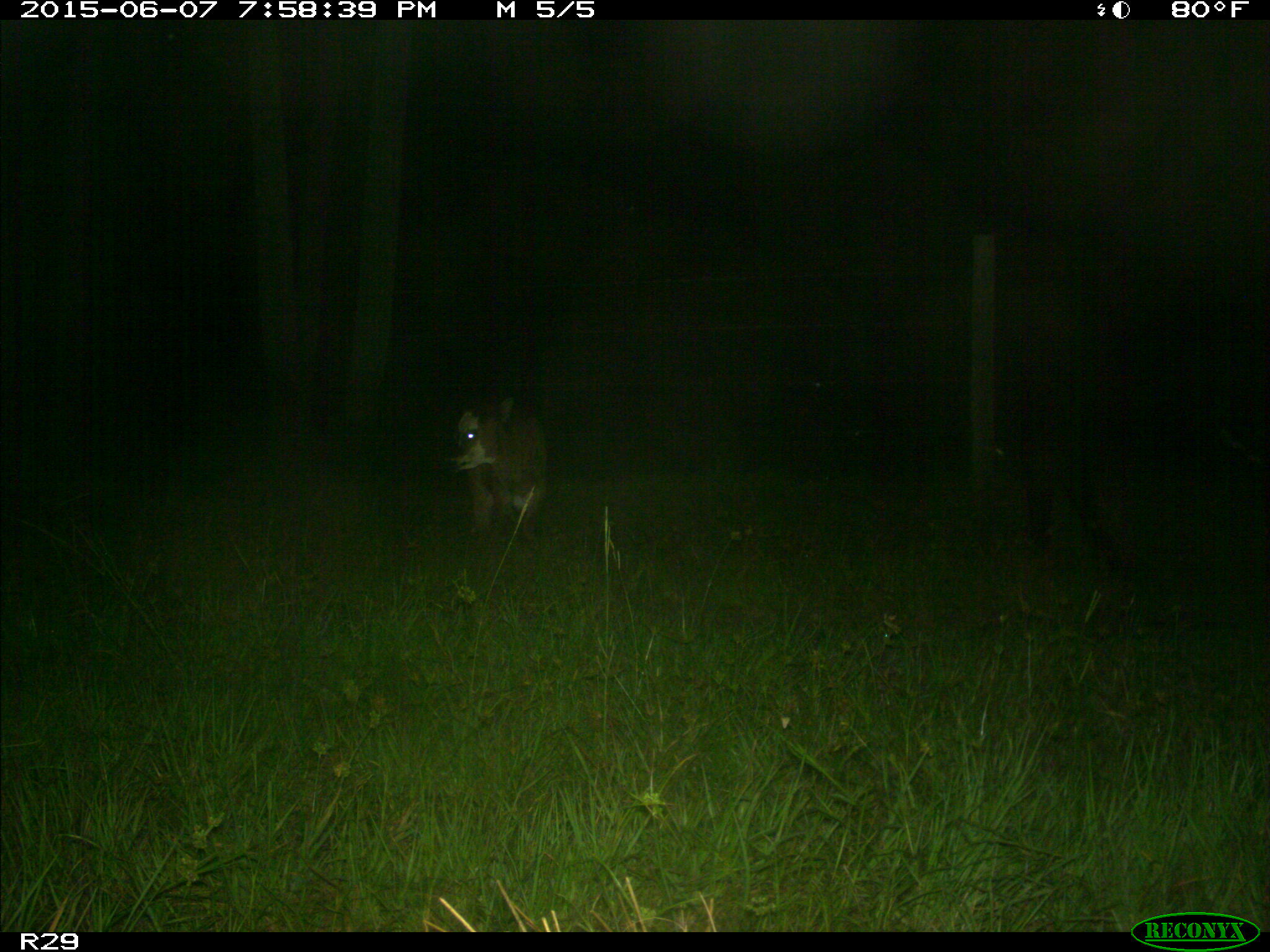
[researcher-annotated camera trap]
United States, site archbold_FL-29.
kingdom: Animalia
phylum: Chordata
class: Mammalia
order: Artiodactyla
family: Bovidae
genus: Bos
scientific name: Bos taurus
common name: domestic cow